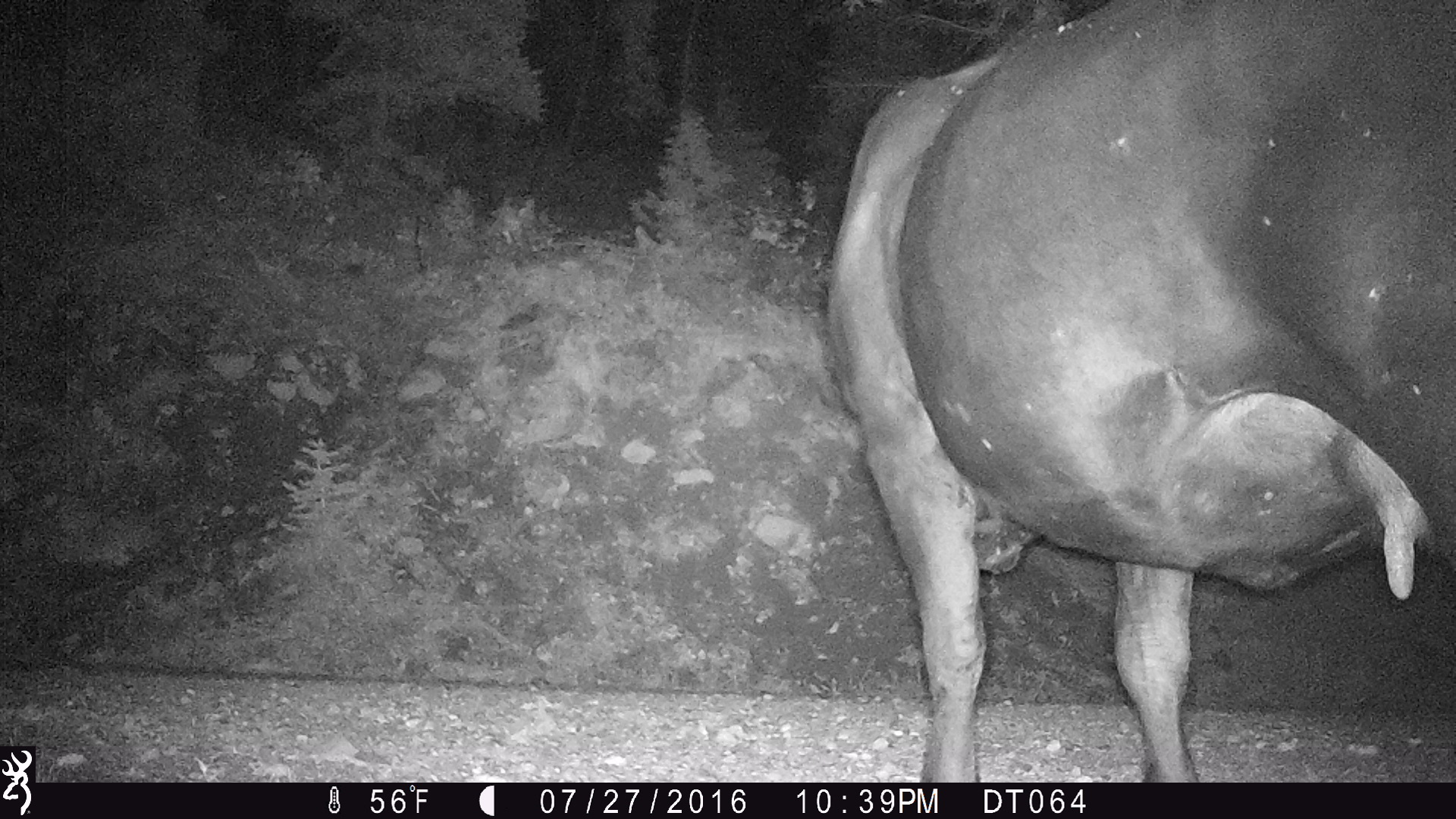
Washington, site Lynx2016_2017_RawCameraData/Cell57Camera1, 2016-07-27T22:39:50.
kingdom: Animalia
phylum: Chordata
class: Mammalia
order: Artiodactyla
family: Bovidae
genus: Bos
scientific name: Bos taurus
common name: domestic cattle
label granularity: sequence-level